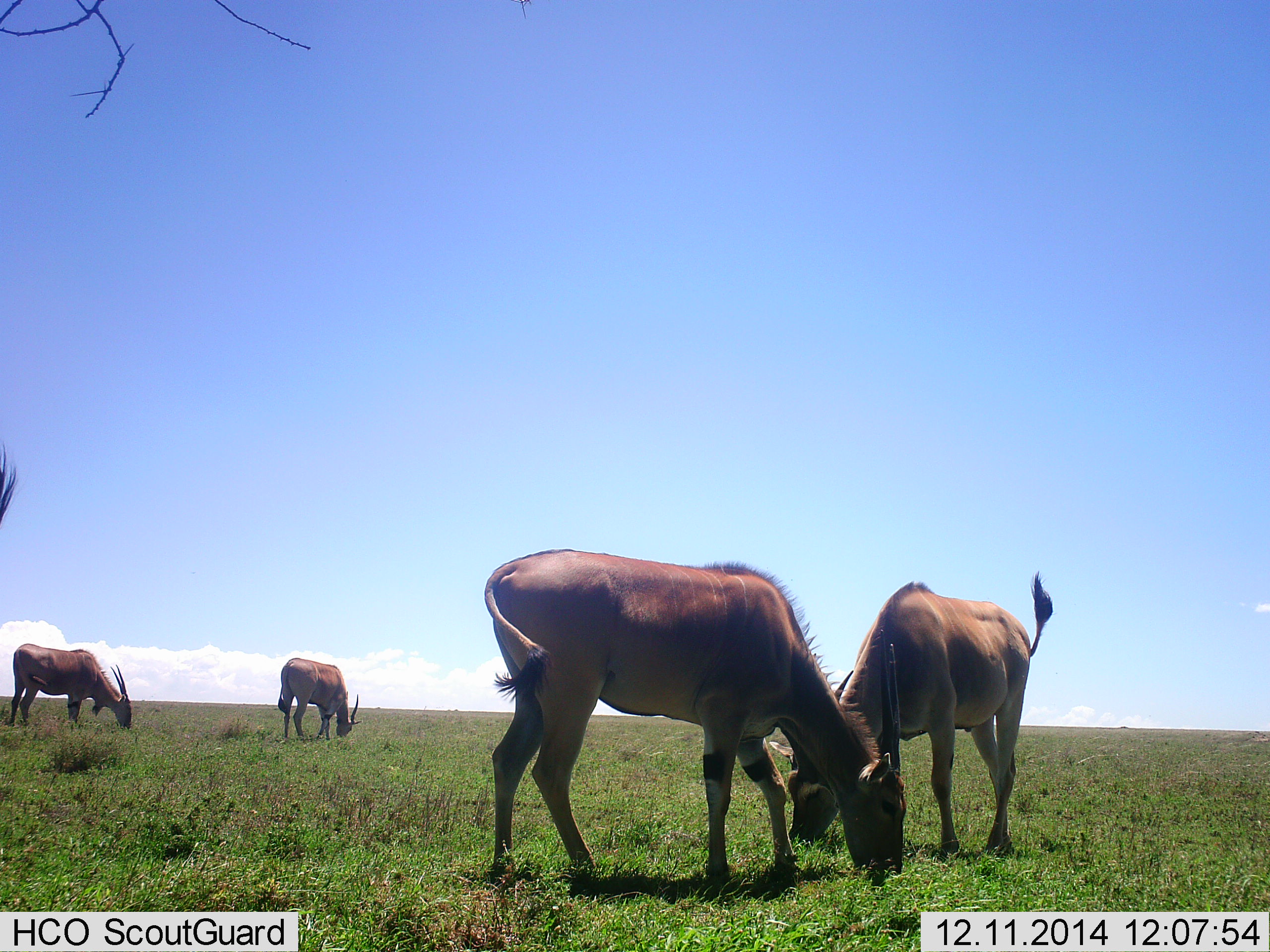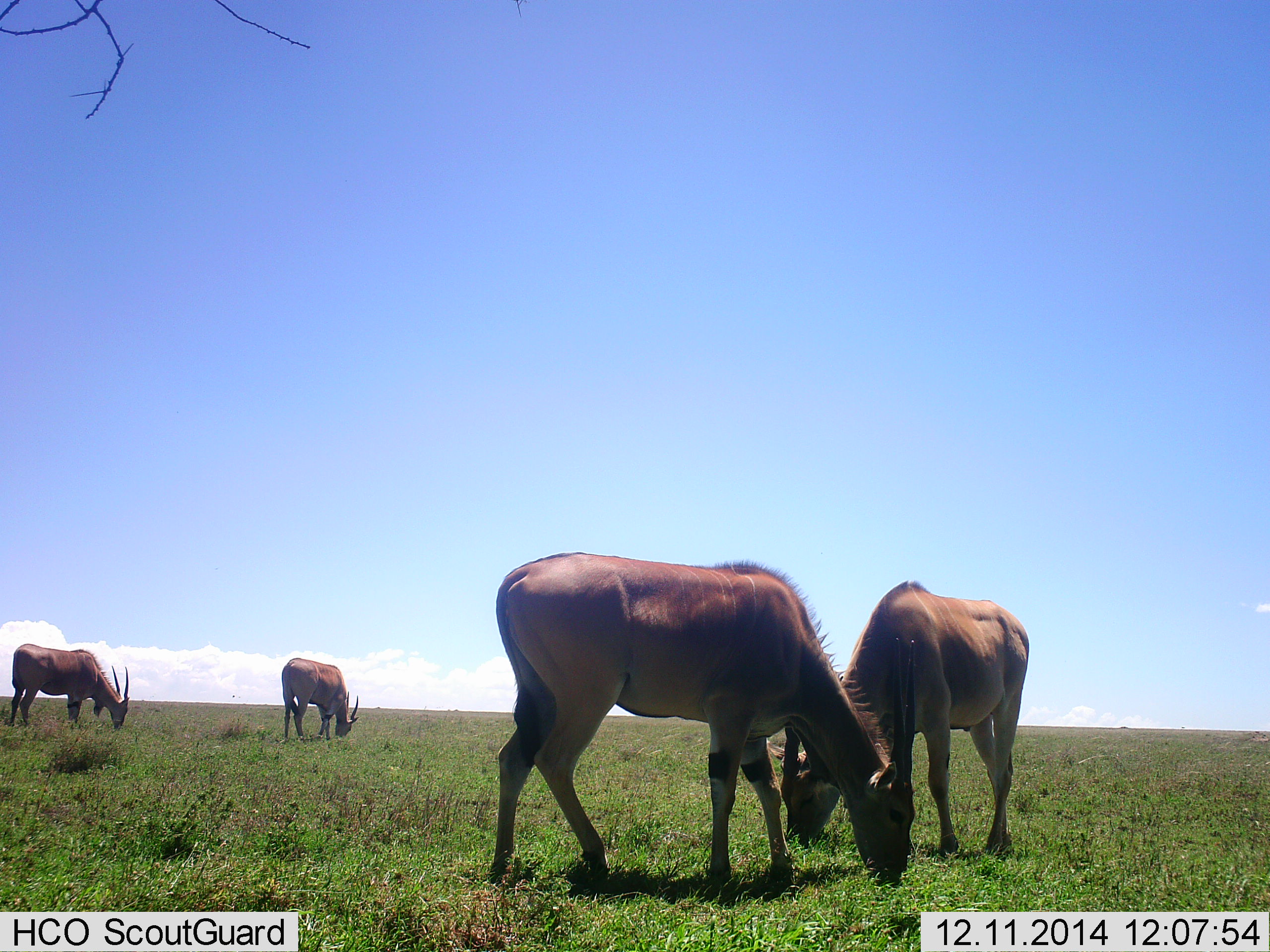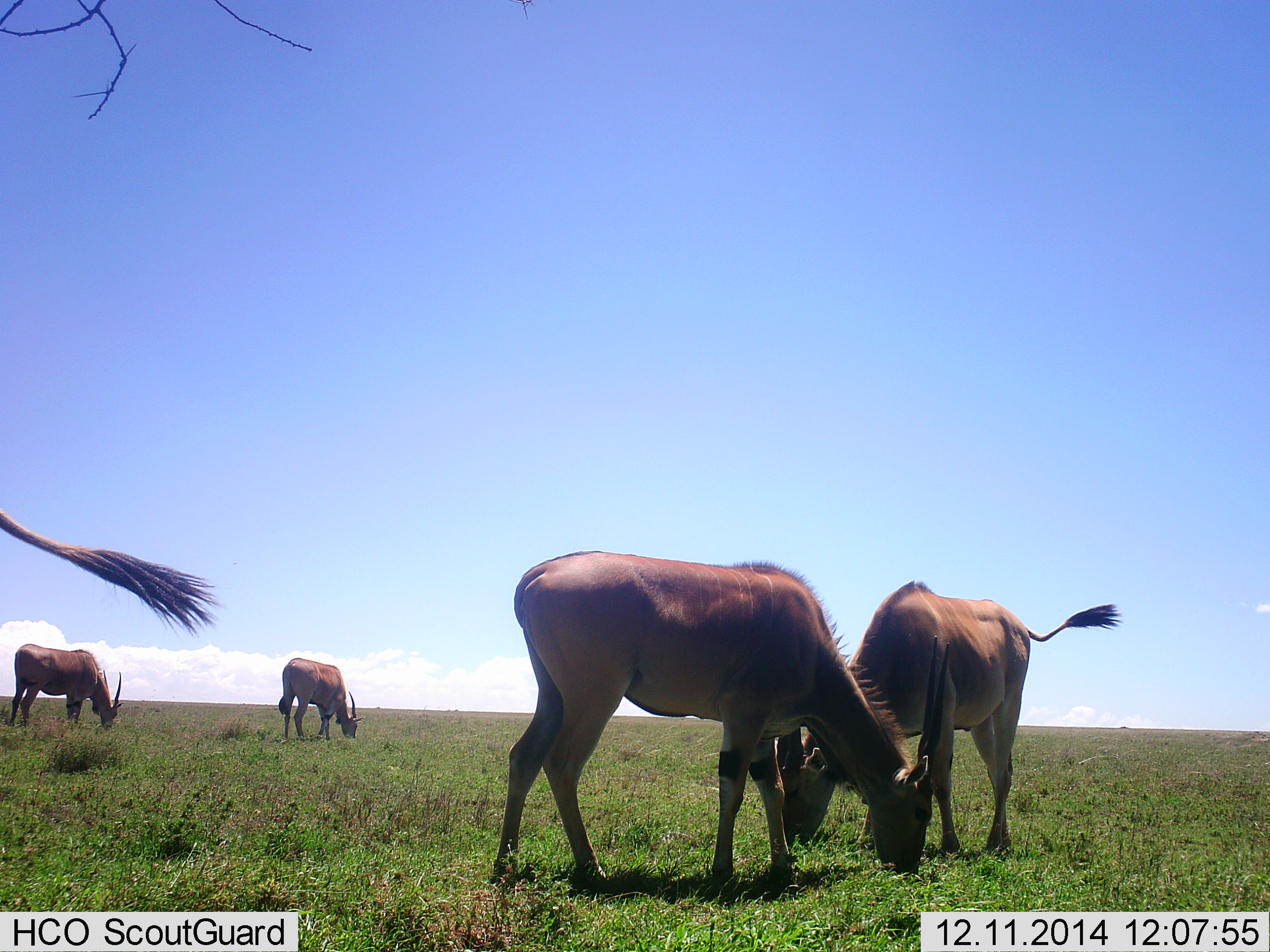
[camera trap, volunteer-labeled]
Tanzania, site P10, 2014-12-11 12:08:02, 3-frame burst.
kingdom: Animalia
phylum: Chordata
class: Mammalia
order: Artiodactyla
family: Bovidae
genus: Tragelaphus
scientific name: Tragelaphus oryx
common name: eland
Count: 5.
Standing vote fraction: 0%.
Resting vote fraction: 0%.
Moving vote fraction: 10%.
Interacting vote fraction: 0%.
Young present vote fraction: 0%.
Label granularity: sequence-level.